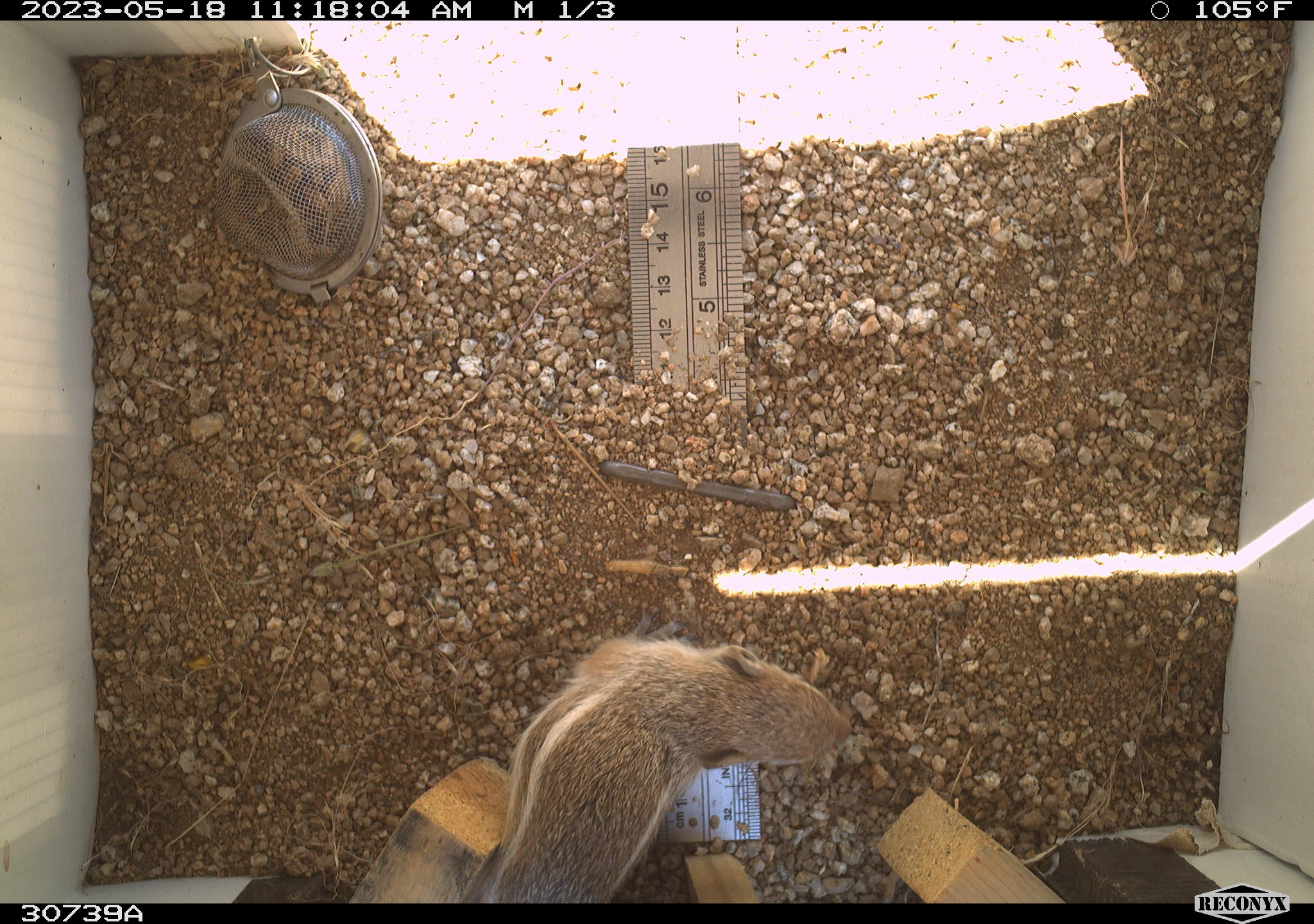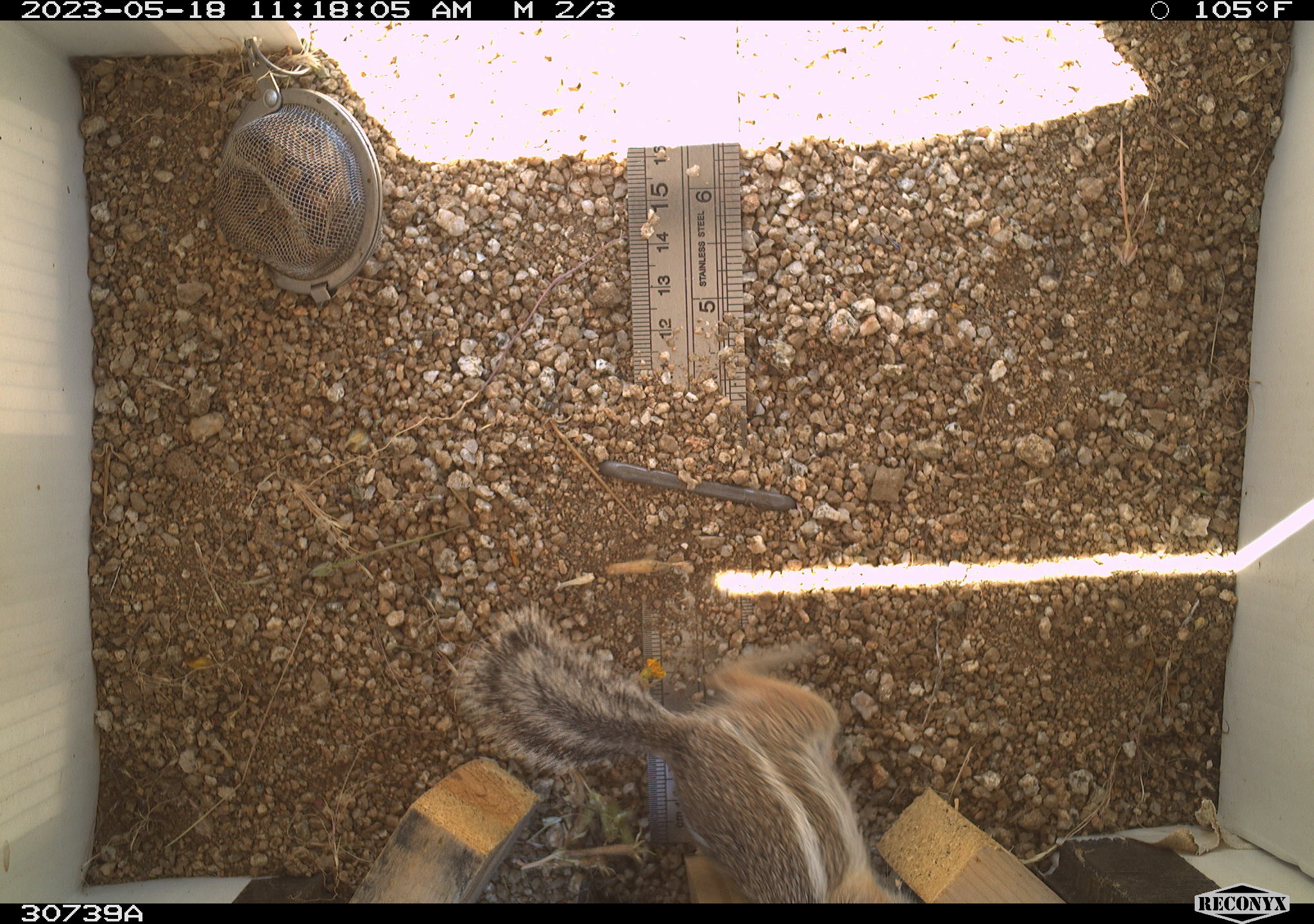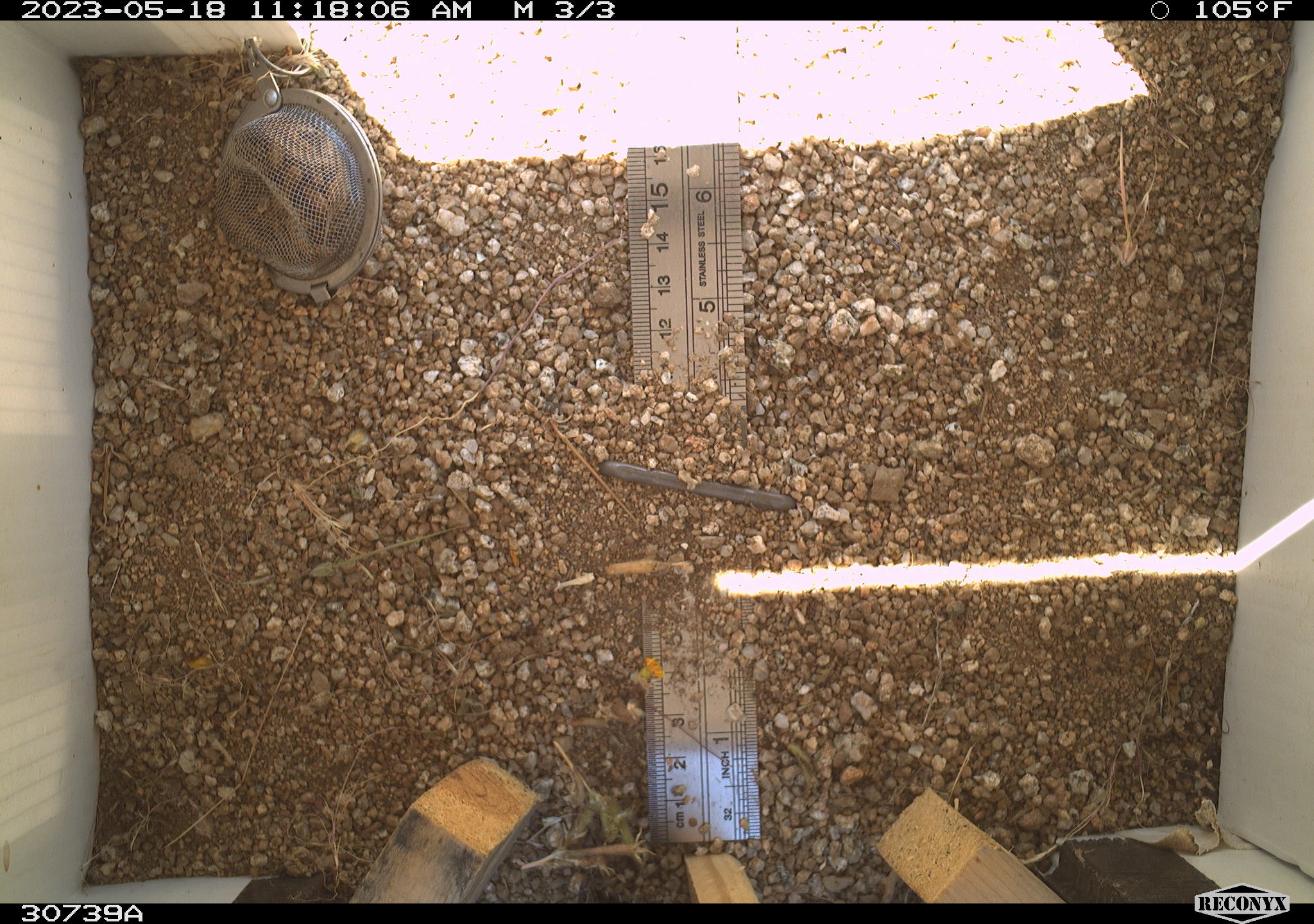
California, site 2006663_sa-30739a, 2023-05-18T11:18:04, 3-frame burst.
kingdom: Animalia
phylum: Chordata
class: Mammalia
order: Rodentia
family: Sciuridae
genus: Ammospermophilus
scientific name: Ammospermophilus leucurus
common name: white-tailed antelope squirrel